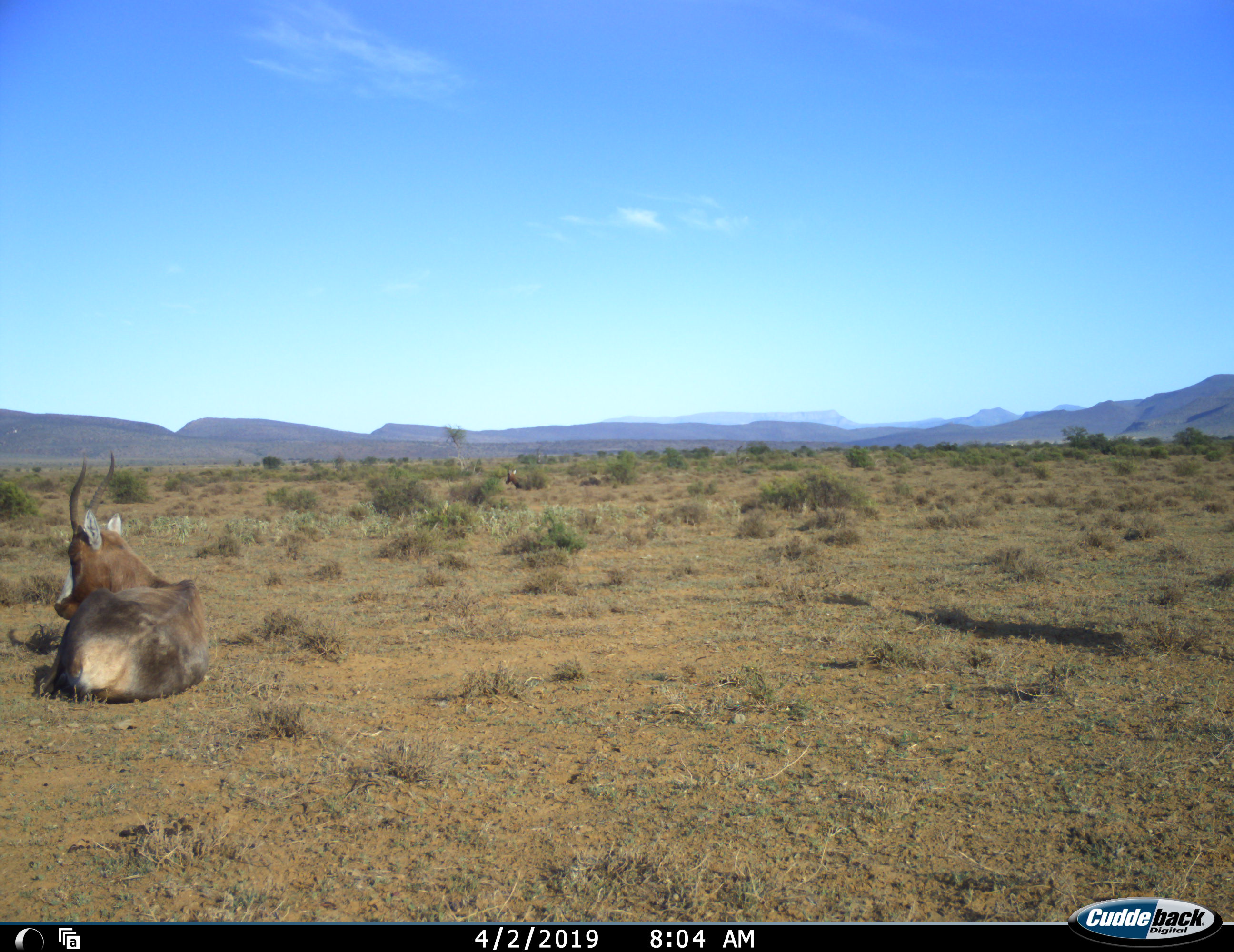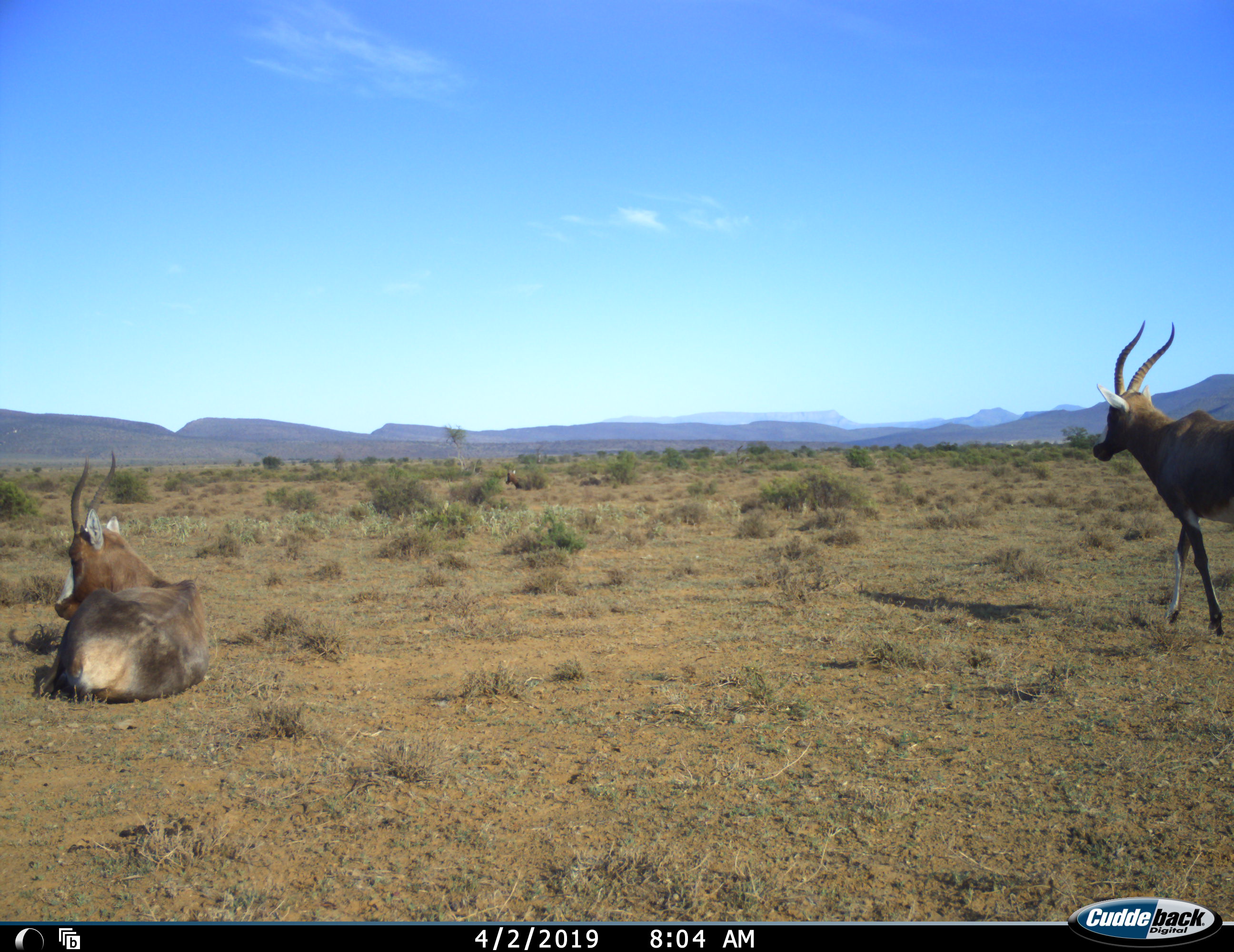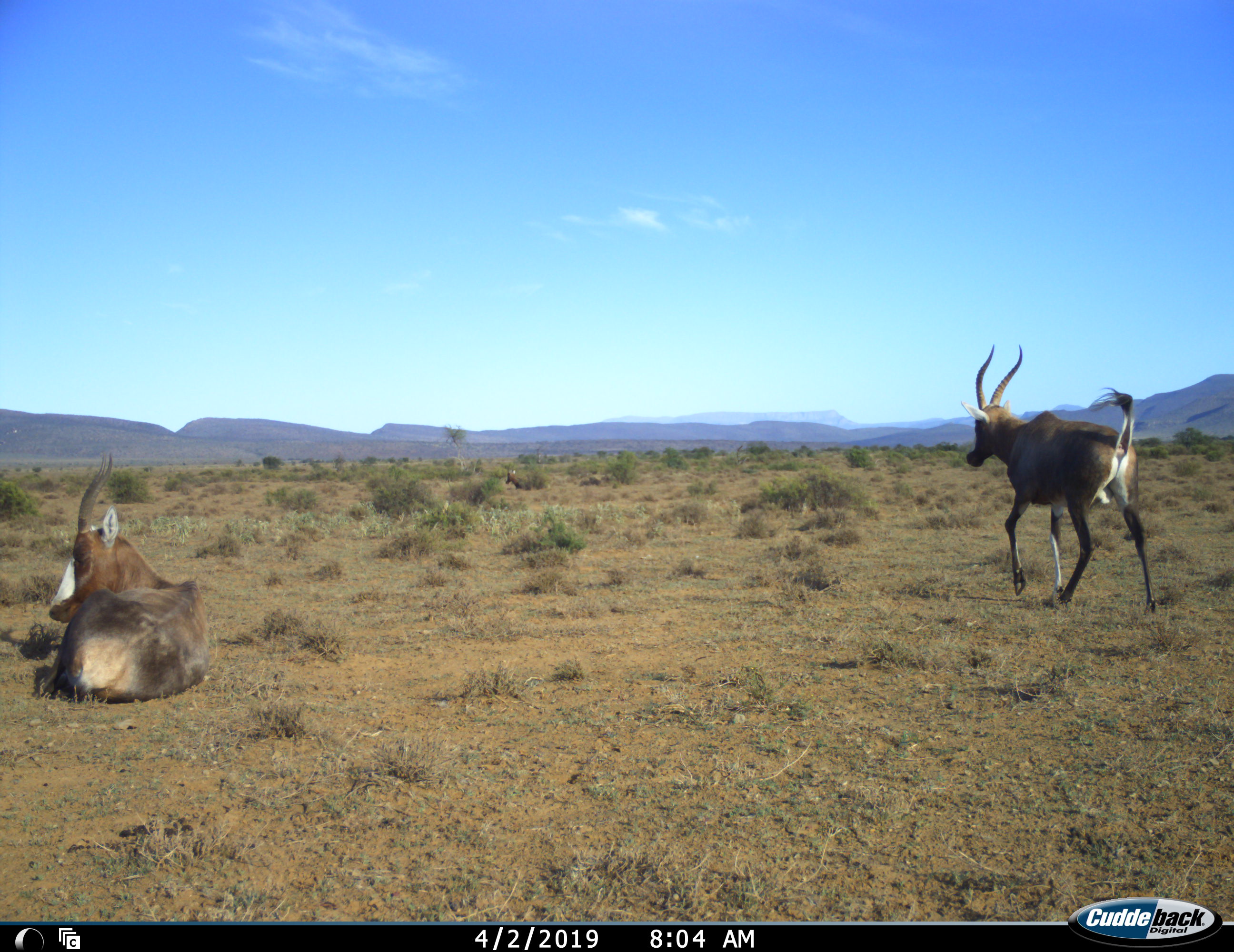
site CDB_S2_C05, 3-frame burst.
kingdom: Animalia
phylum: Chordata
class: Mammalia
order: Artiodactyla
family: Bovidae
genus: Damaliscus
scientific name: Damaliscus pygargus phillipsi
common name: blesbok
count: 2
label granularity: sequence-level